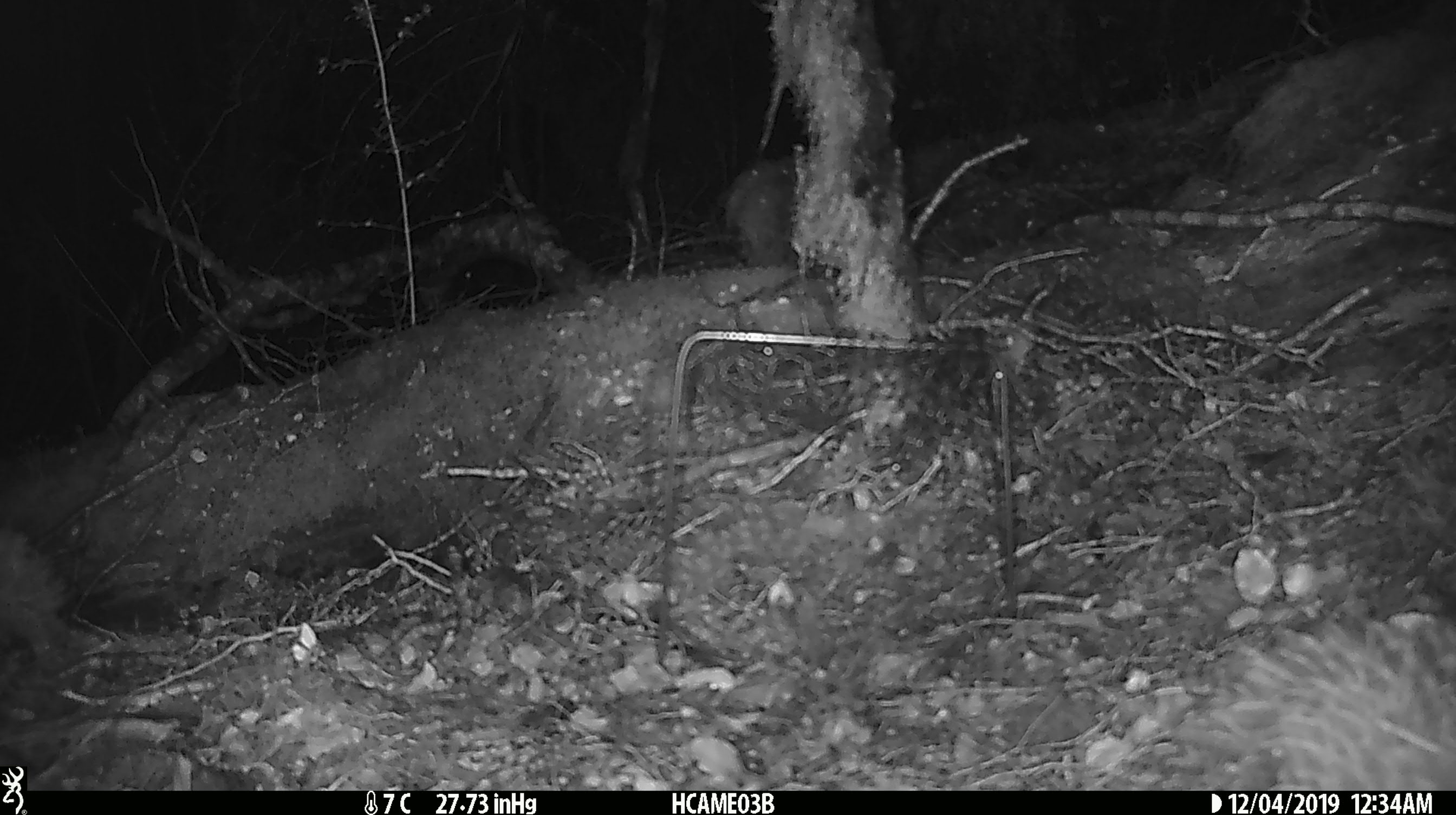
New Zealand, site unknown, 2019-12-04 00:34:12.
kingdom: Animalia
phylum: Chordata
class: Mammalia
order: Rodentia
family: Muridae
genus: Mus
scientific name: Mus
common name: mouse